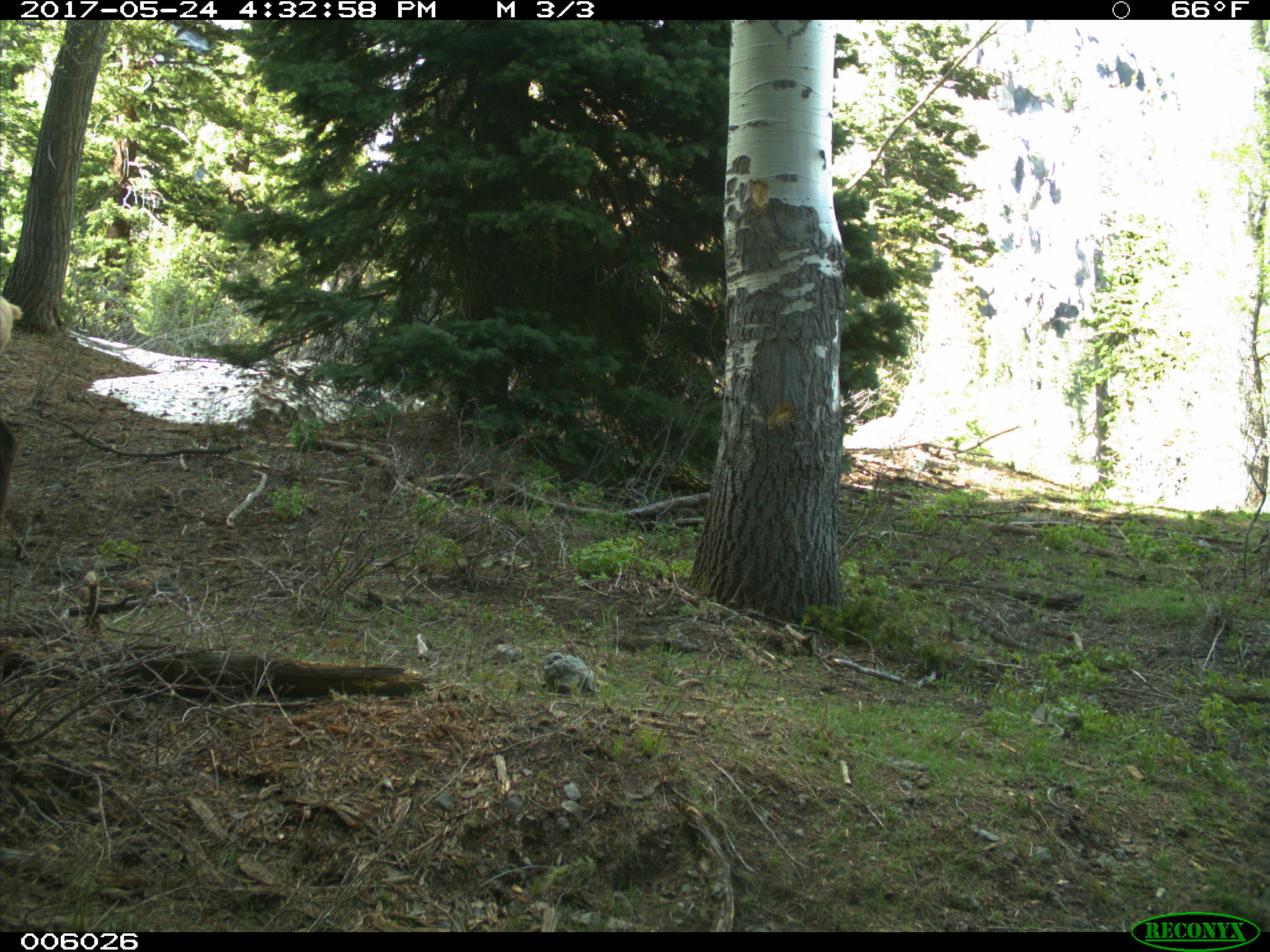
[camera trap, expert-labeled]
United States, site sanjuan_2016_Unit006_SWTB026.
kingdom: Animalia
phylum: Chordata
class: Mammalia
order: Artiodactyla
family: Cervidae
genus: Cervus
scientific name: Cervus elaphus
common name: red deer